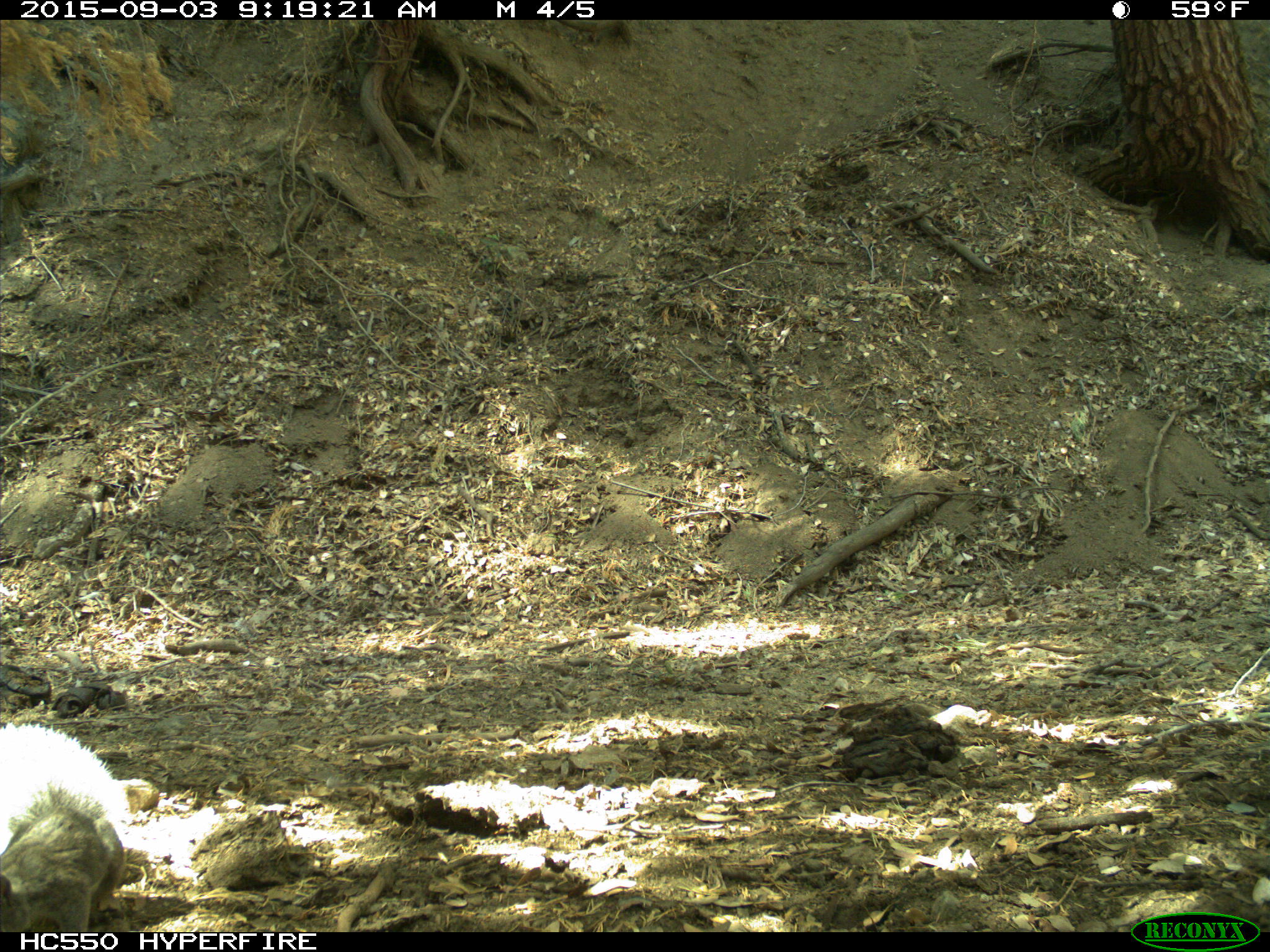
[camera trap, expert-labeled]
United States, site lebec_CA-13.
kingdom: Animalia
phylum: Chordata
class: Mammalia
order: Rodentia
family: Sciuridae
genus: Sciurus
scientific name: Sciurus carolinensis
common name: eastern gray squirrel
Sciurus carolinensis (eastern gray squirrel).